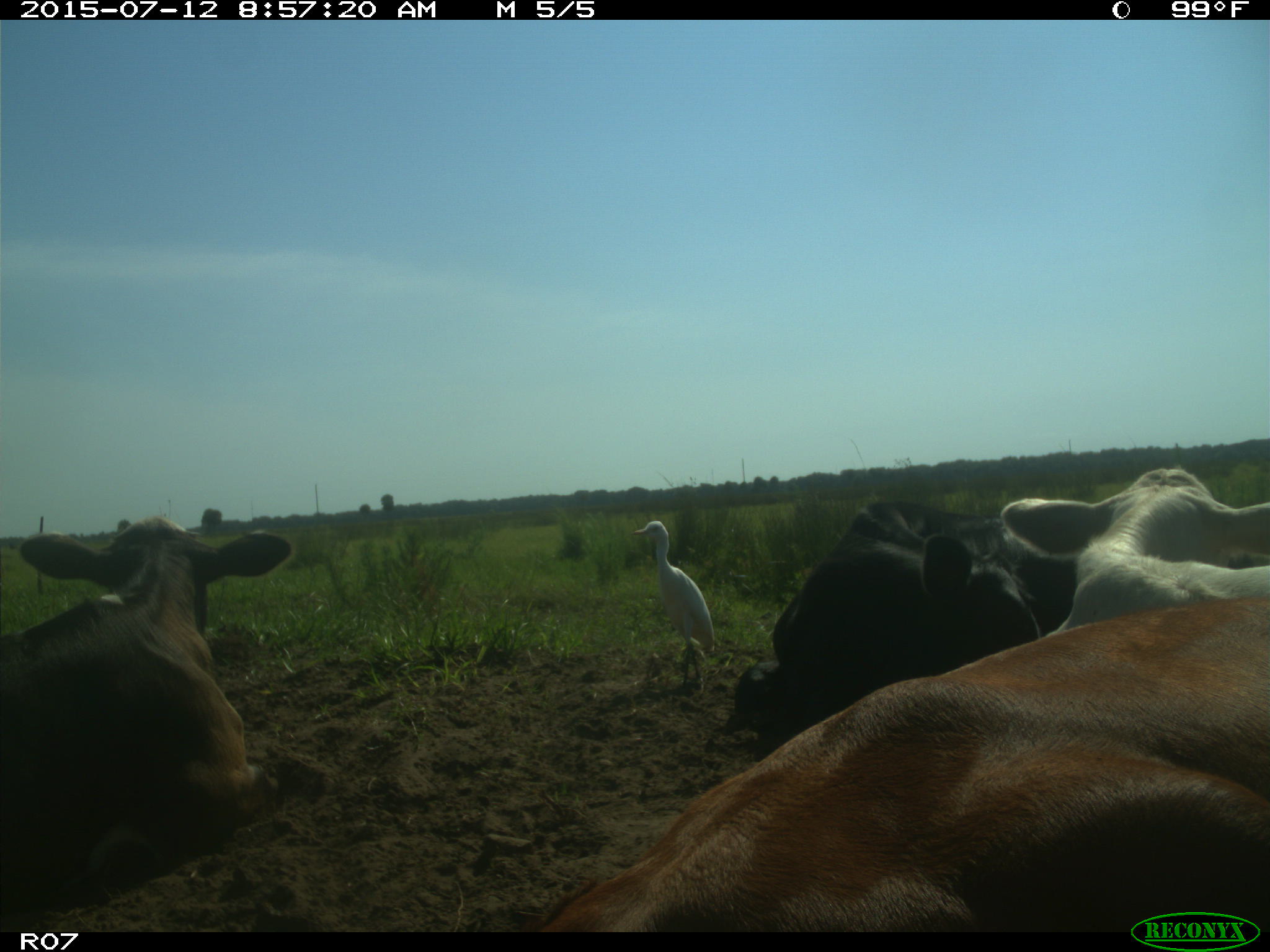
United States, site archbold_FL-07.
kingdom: Animalia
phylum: Chordata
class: Mammalia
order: Artiodactyla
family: Bovidae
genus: Bos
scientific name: Bos taurus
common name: domestic cow